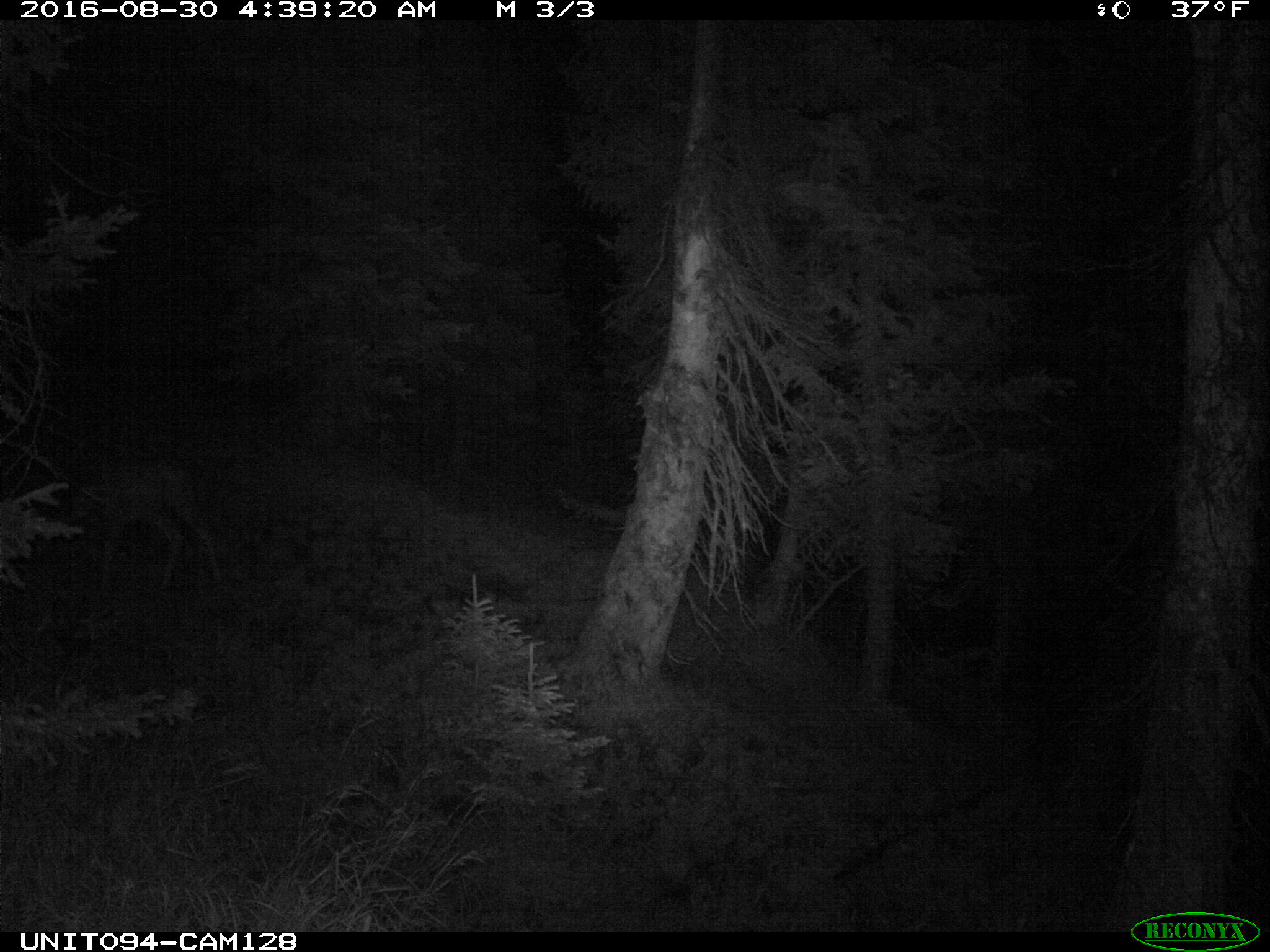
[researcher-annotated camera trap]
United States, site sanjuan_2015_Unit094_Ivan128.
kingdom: Animalia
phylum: Chordata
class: Mammalia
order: Artiodactyla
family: Cervidae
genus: Odocoileus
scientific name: Odocoileus hemionus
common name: mule deer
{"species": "Odocoileus hemionus (mule deer)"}